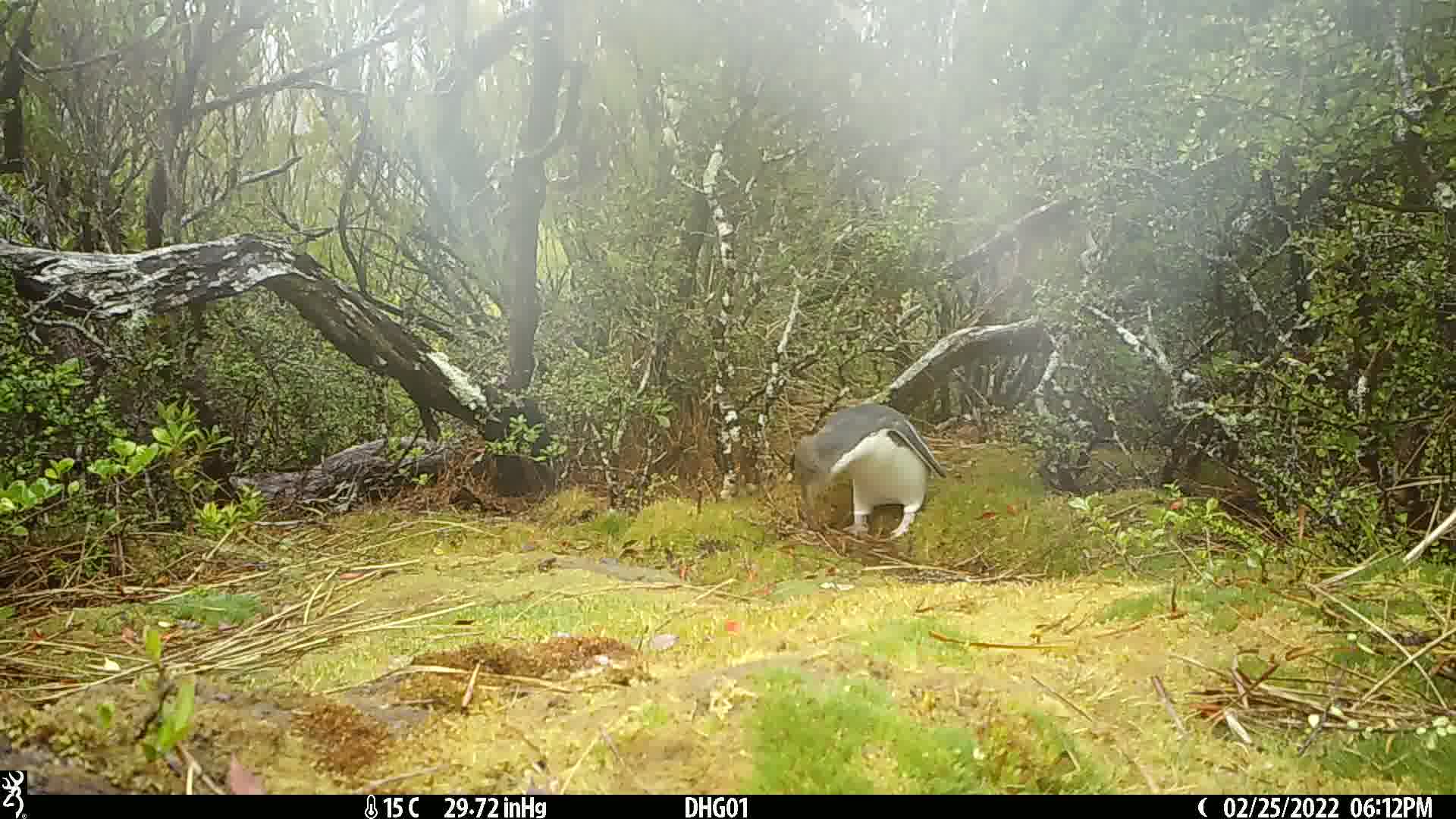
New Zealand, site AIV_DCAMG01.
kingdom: Animalia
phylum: Chordata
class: Aves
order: Sphenisciformes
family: Spheniscidae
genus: Megadyptes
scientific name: Megadyptes antipodes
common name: yellow-eyed penguin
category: yellow eyed penguin